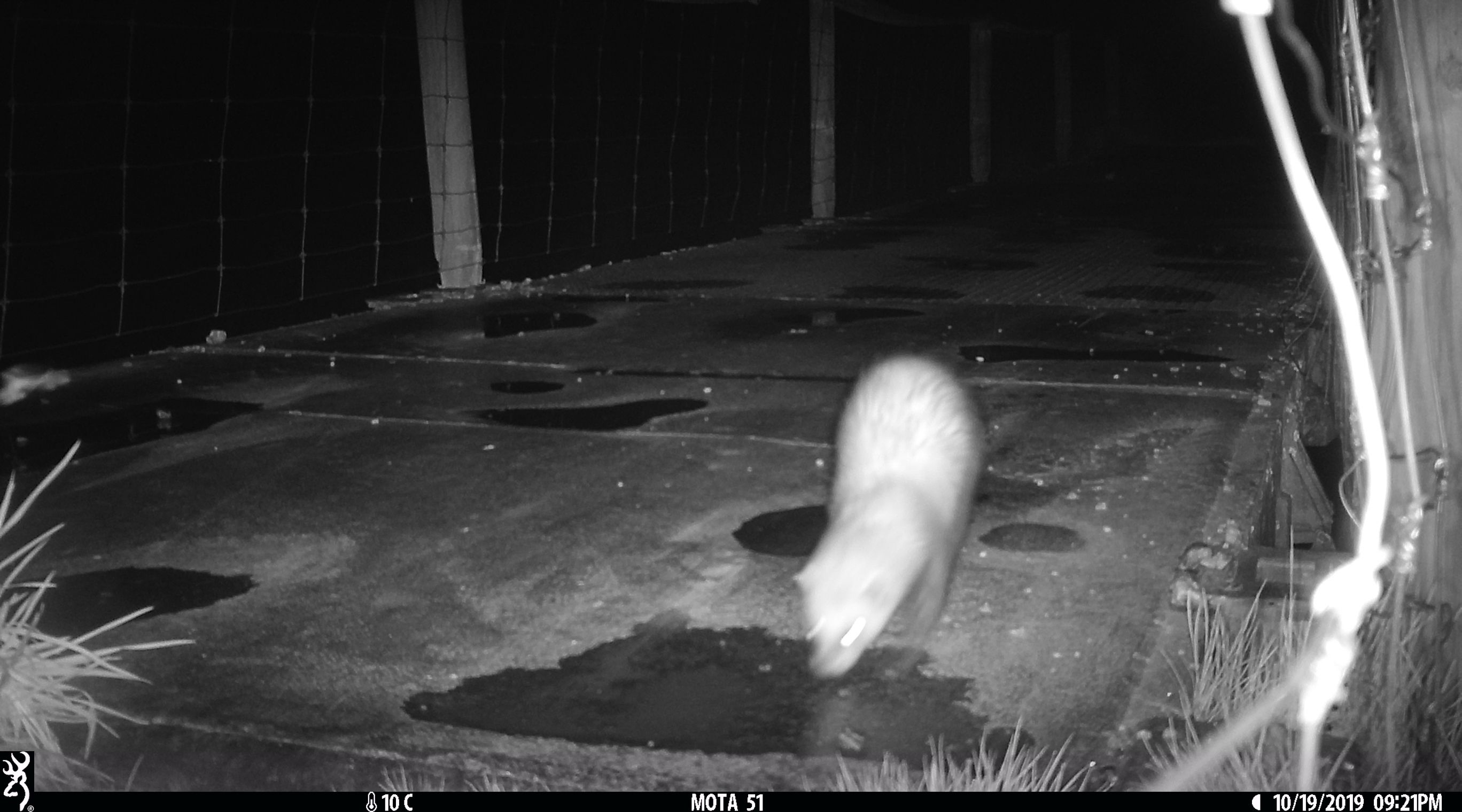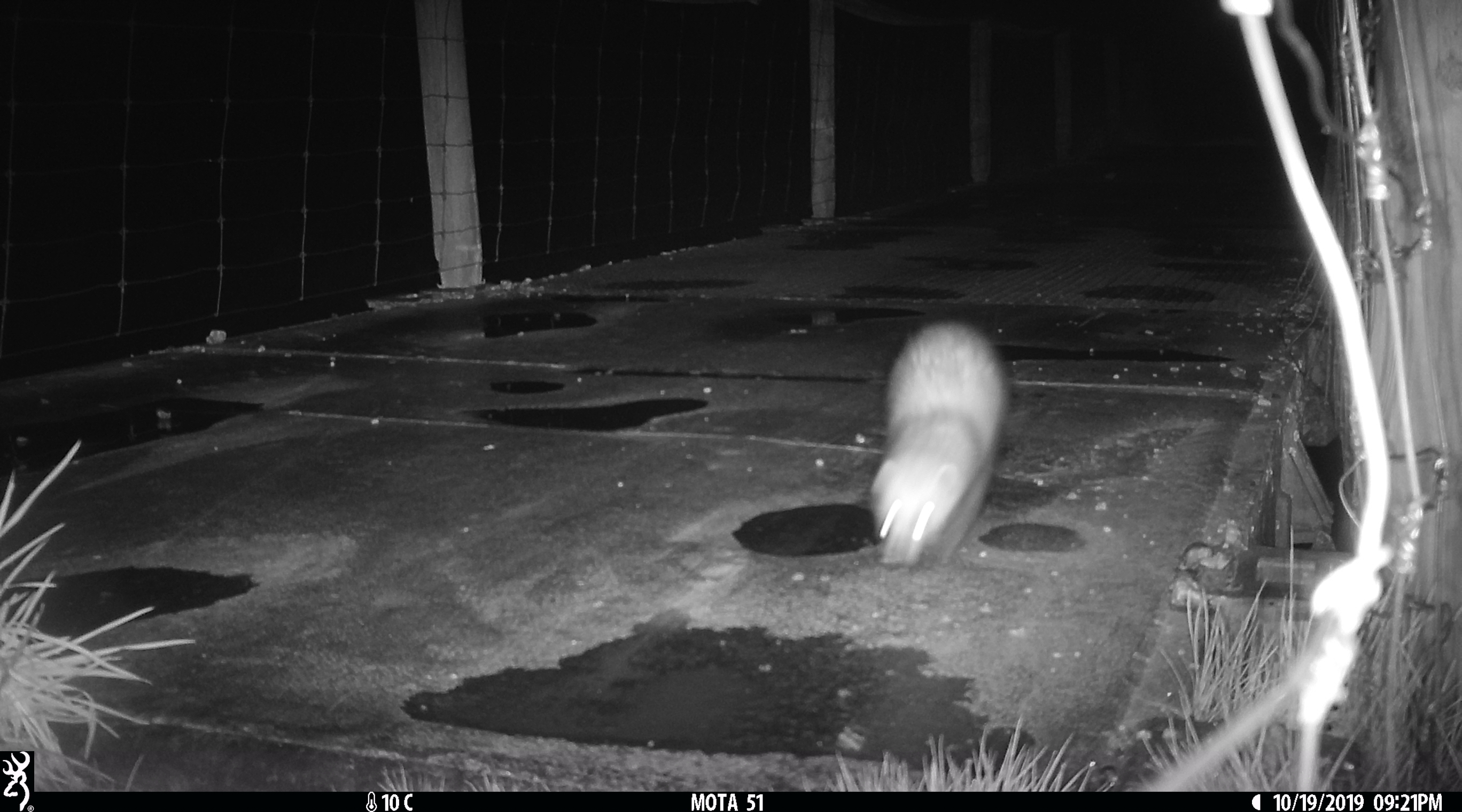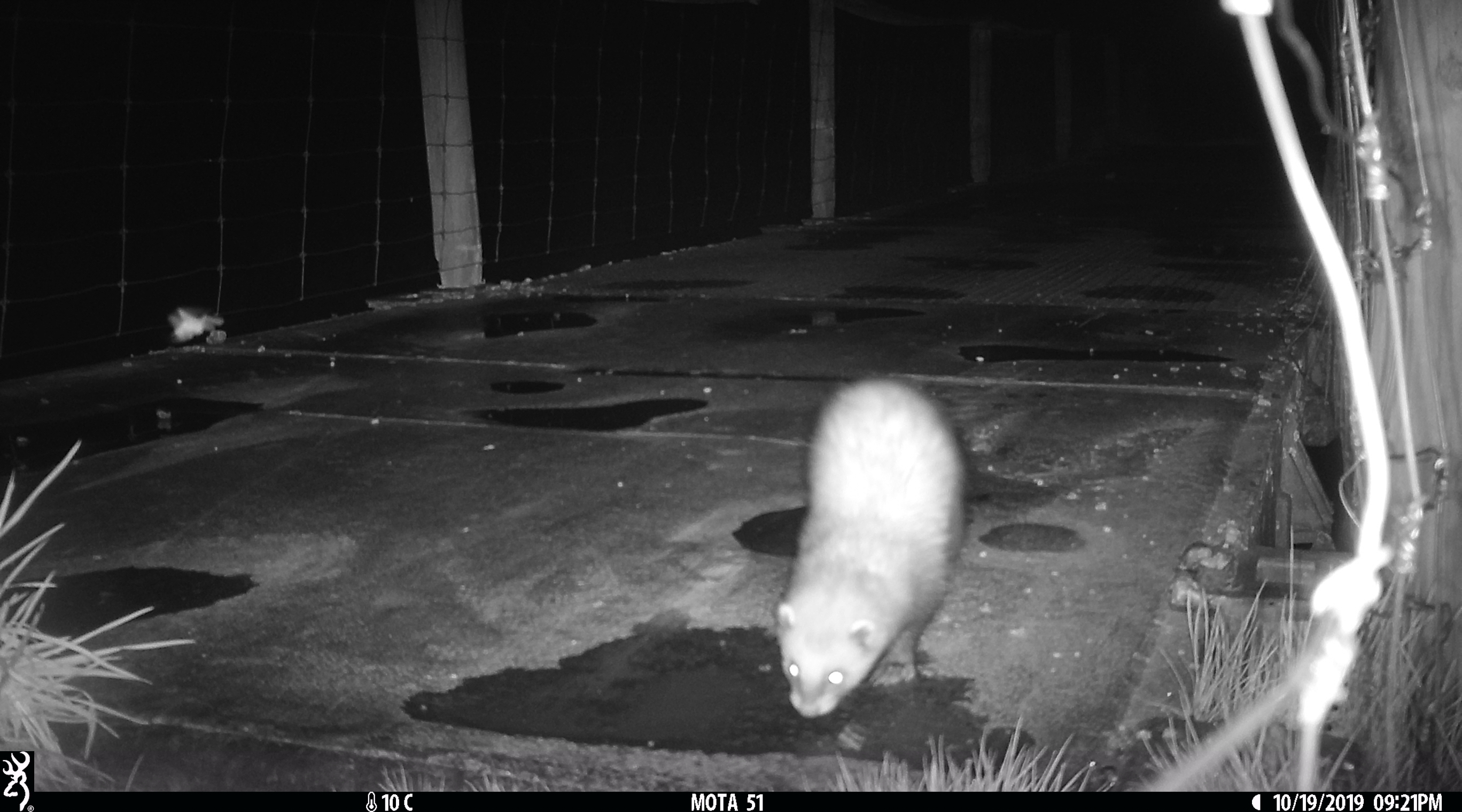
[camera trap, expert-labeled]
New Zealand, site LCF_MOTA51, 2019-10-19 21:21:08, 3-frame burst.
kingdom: Animalia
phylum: Chordata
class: Mammalia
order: Carnivora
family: Mustelidae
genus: Mustela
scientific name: Mustela furo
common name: ferret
Ferret (Mustela furo).